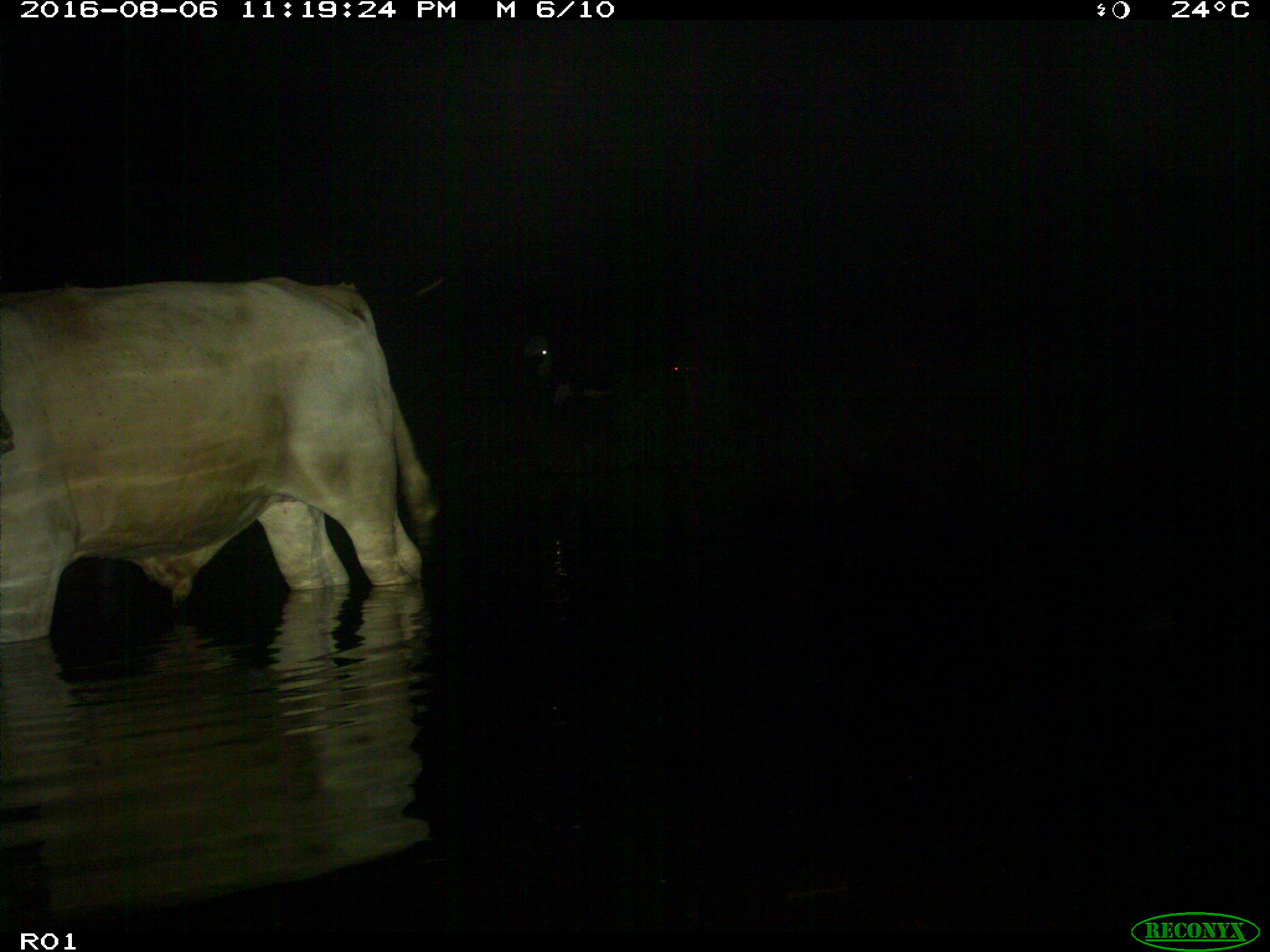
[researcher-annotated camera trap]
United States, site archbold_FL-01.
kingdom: Animalia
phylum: Chordata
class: Mammalia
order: Artiodactyla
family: Bovidae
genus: Bos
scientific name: Bos taurus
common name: domestic cow